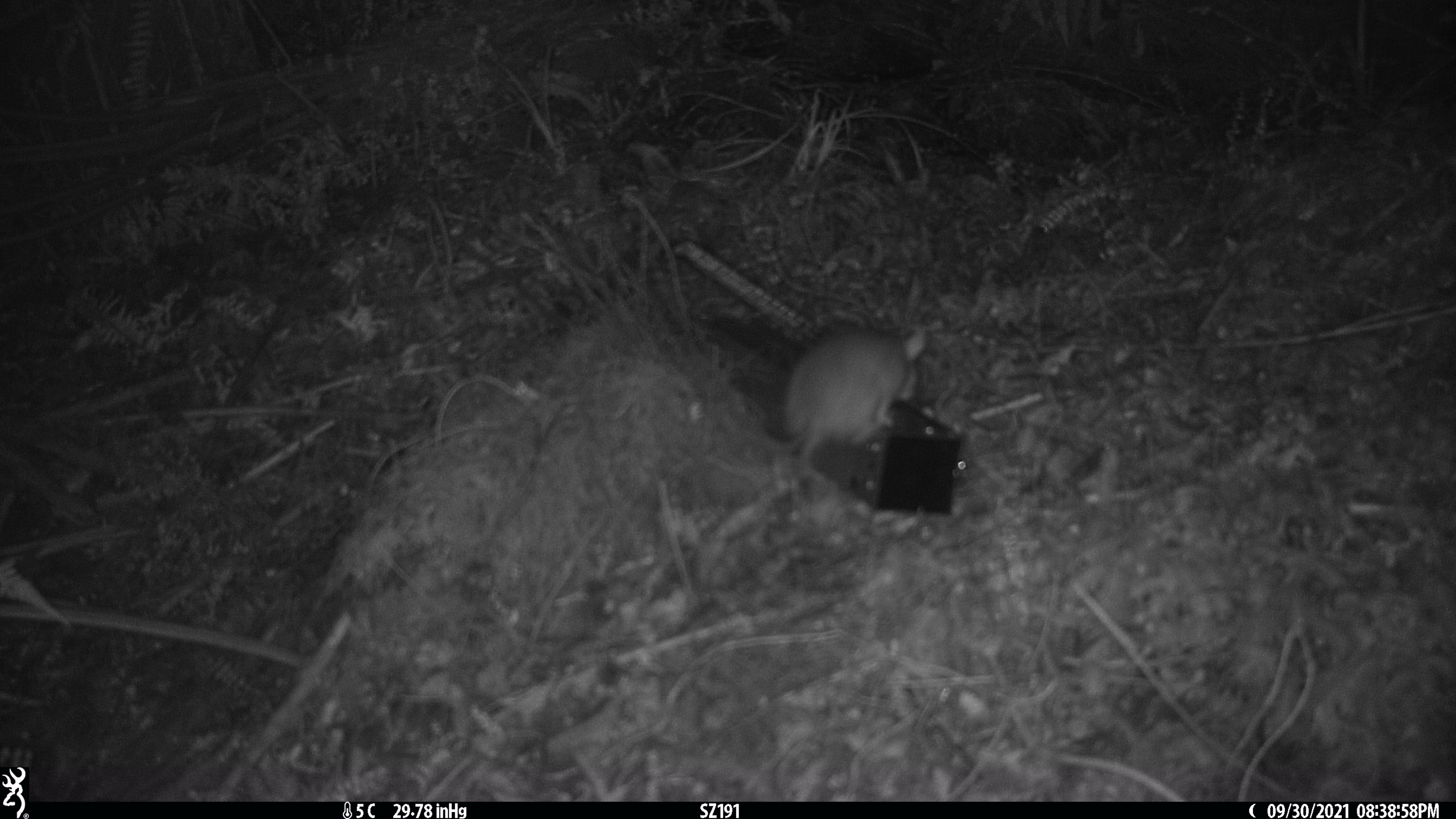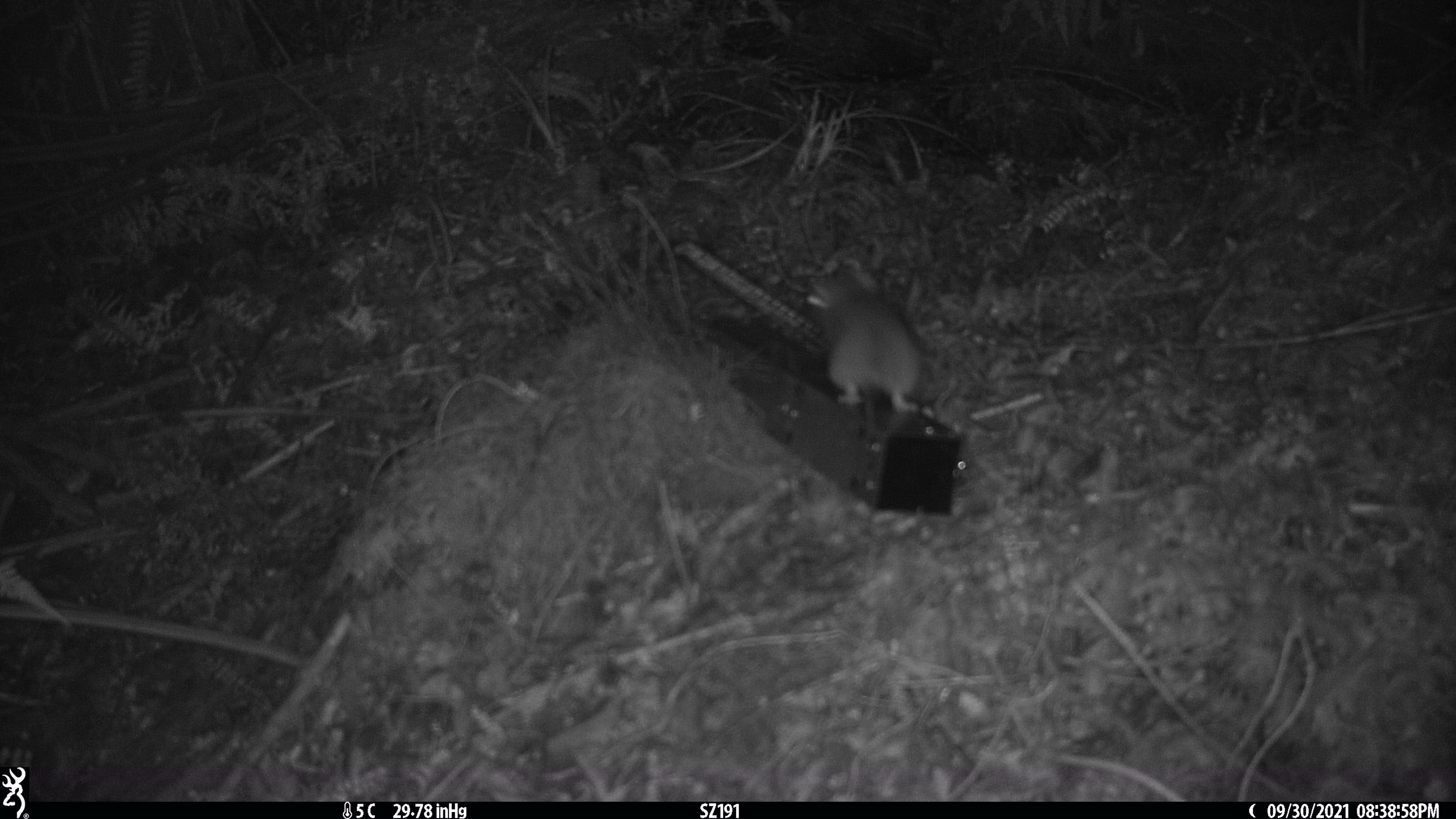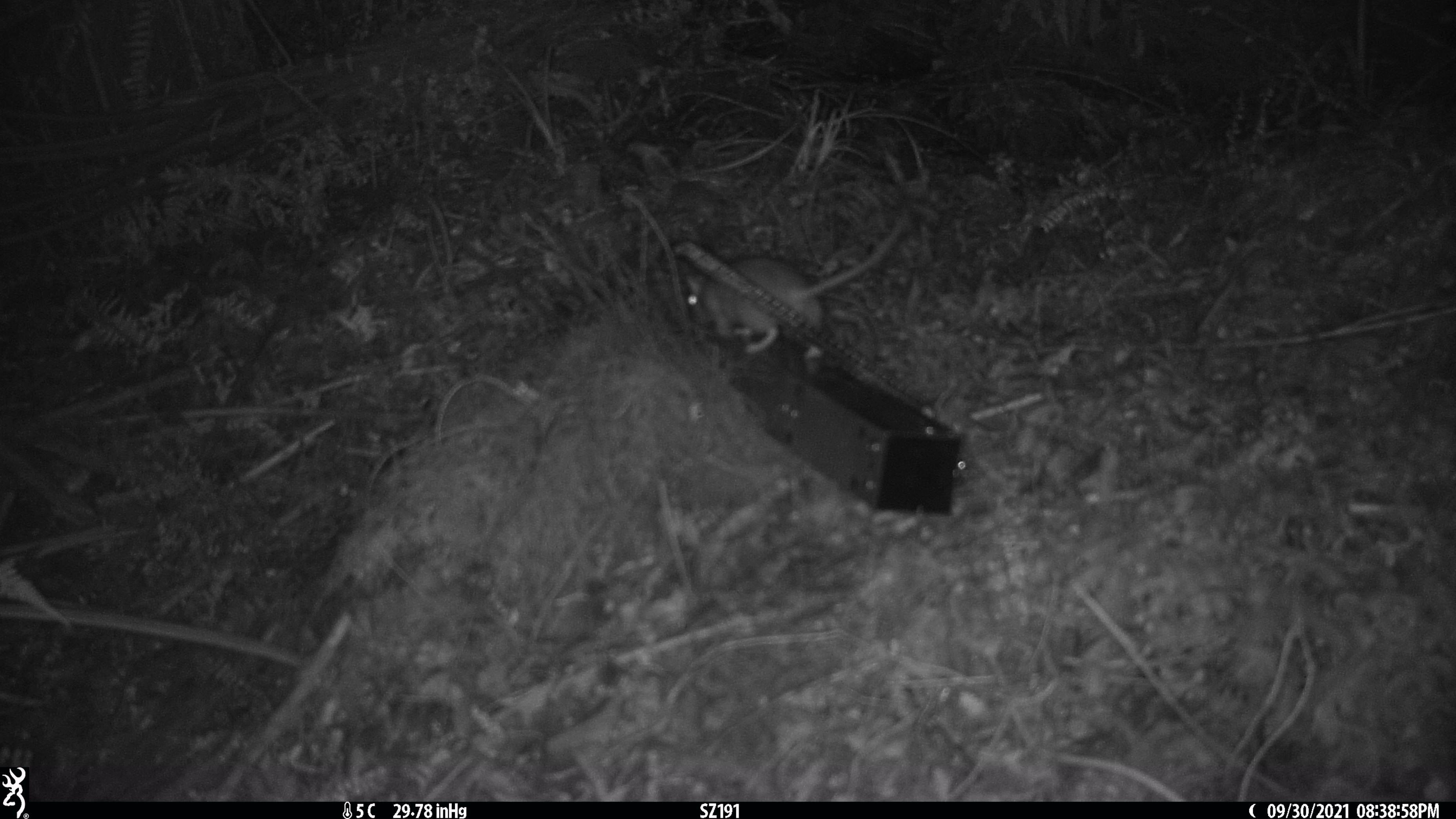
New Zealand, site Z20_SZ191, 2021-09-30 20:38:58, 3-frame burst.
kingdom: Animalia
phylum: Chordata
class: Mammalia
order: Rodentia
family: Muridae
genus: Rattus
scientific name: Rattus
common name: rat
Rat (Rattus).